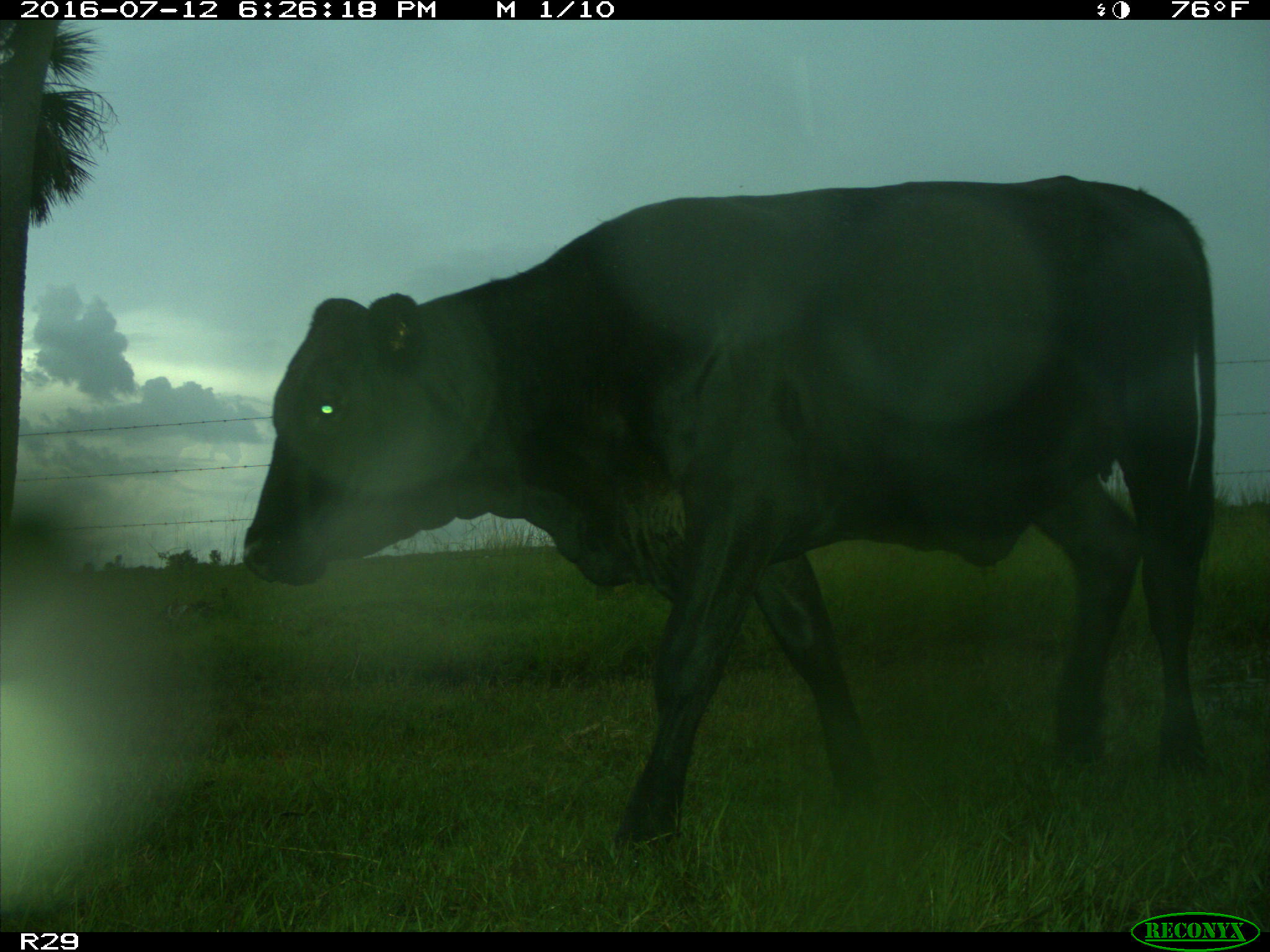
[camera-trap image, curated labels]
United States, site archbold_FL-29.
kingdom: Animalia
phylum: Chordata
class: Mammalia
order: Artiodactyla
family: Bovidae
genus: Bos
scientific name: Bos taurus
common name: domestic cow